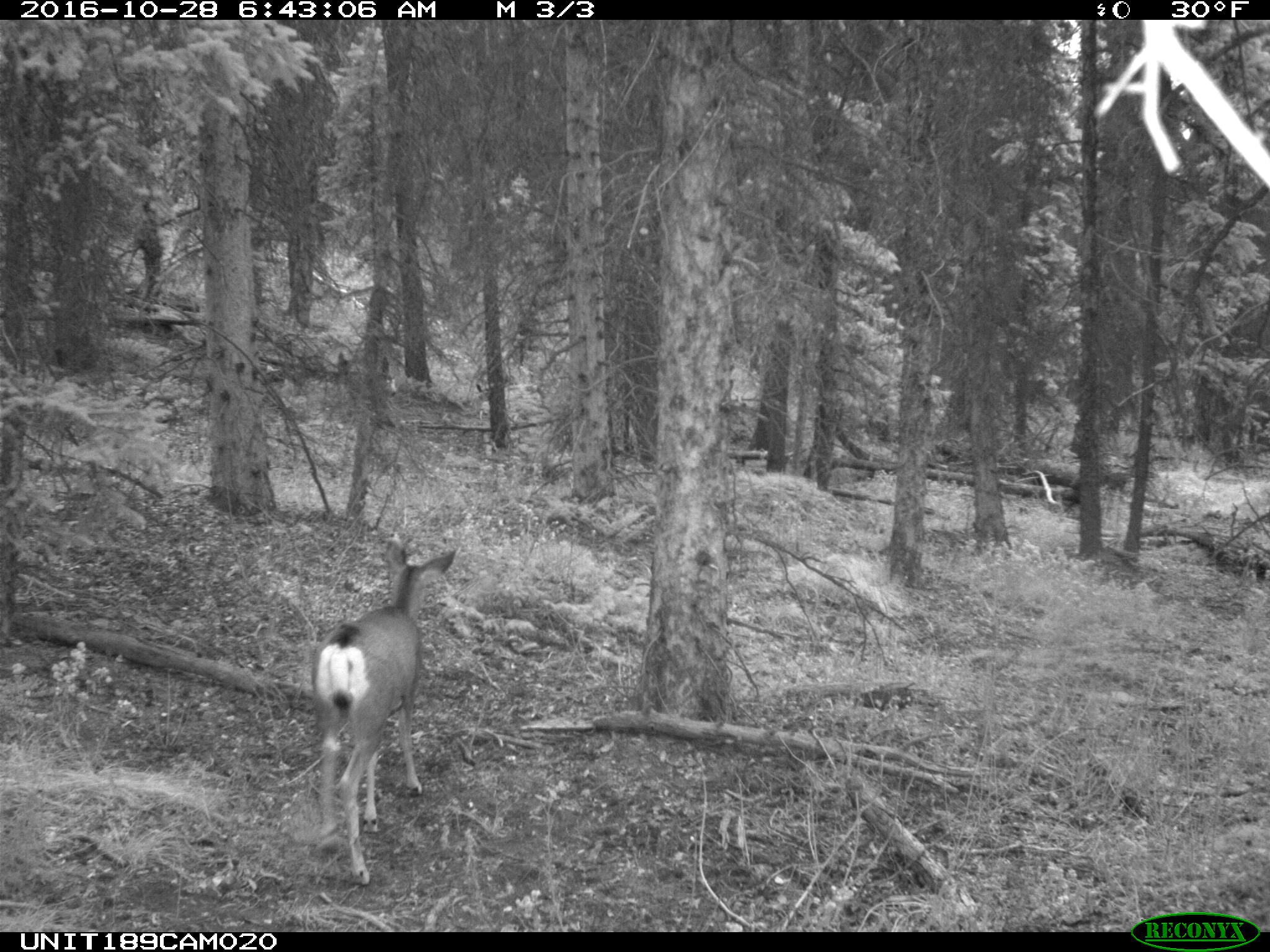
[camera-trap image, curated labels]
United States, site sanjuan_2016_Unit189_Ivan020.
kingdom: Animalia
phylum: Chordata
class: Mammalia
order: Artiodactyla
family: Cervidae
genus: Odocoileus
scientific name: Odocoileus hemionus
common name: mule deer